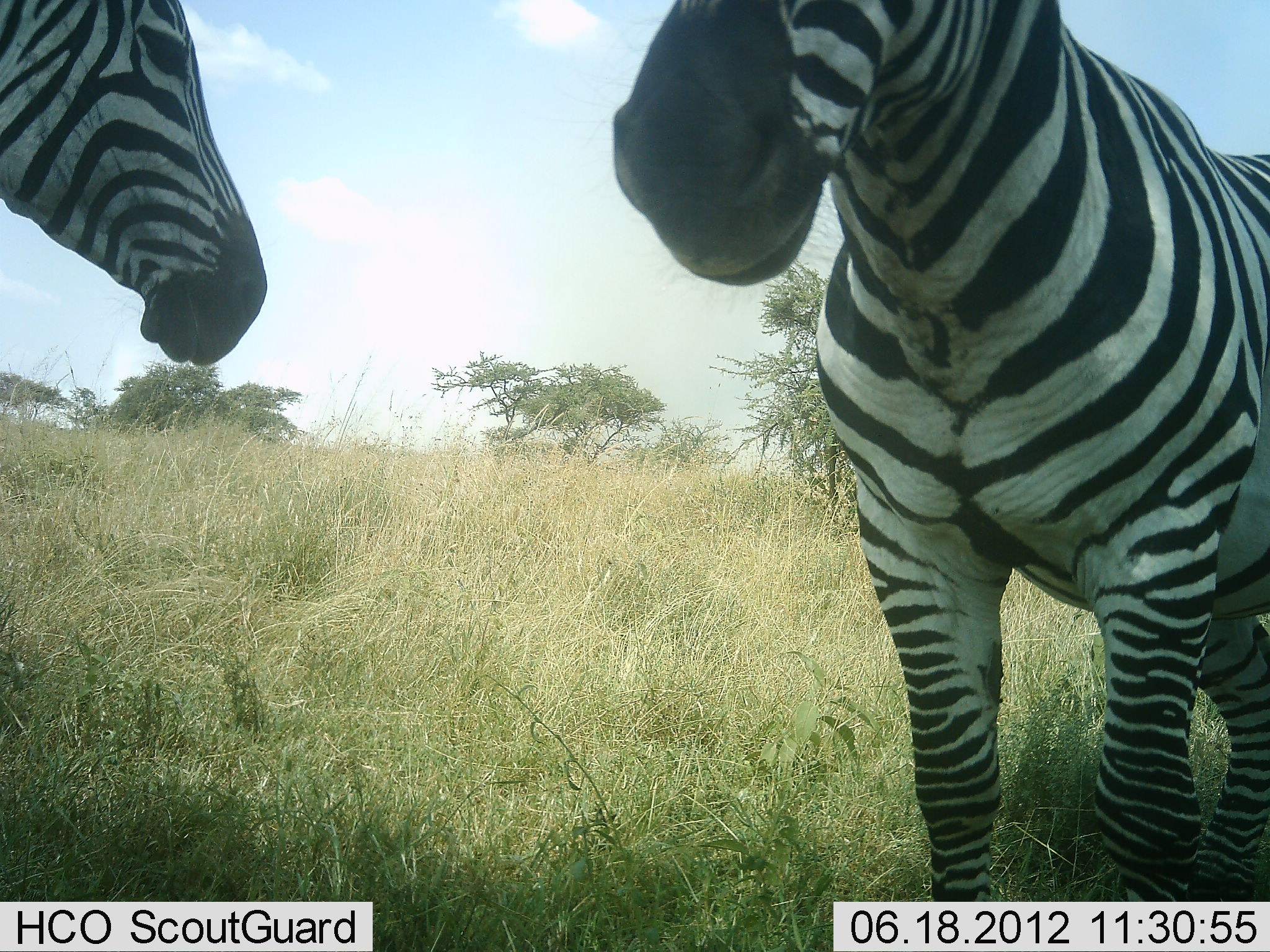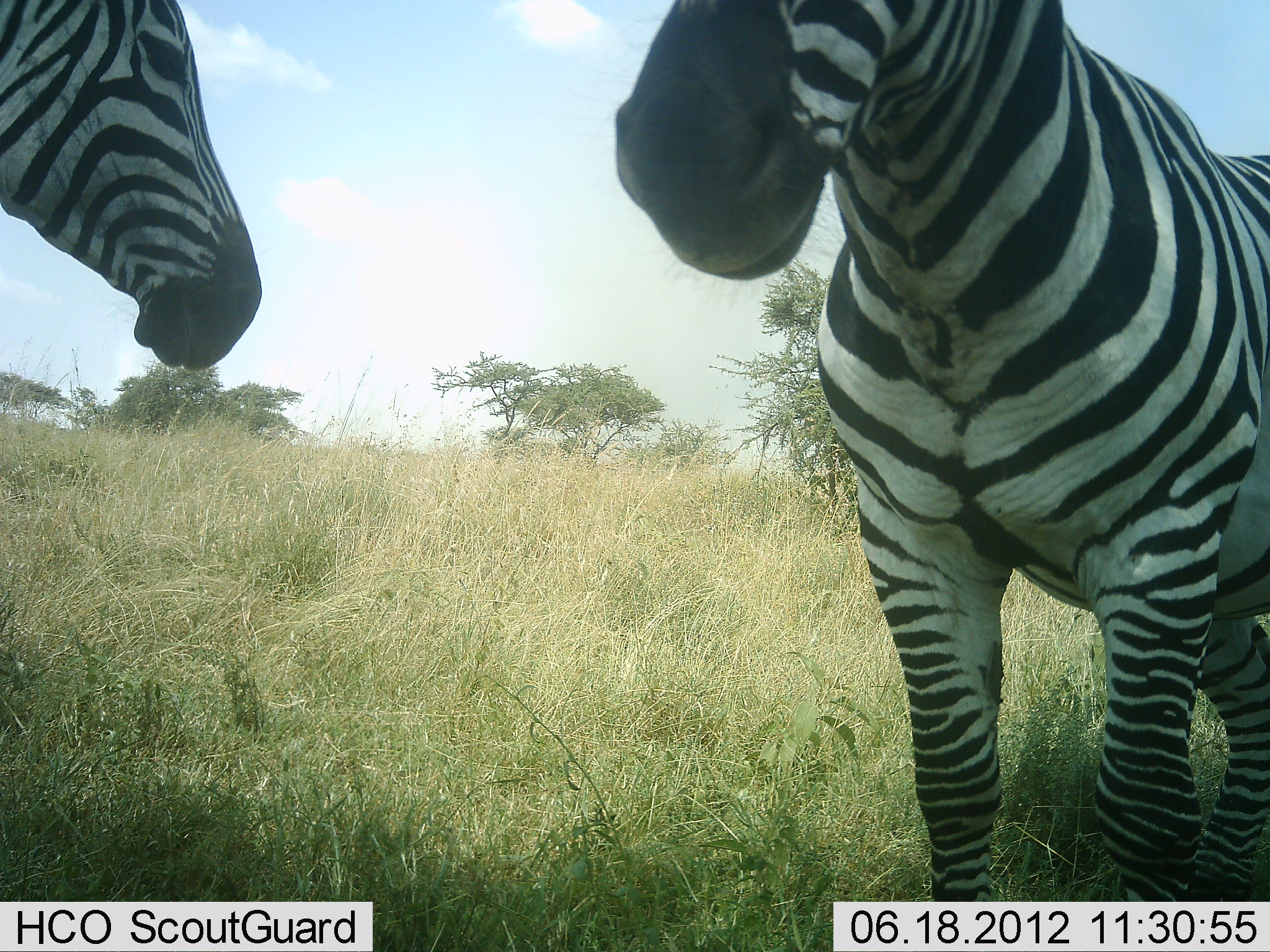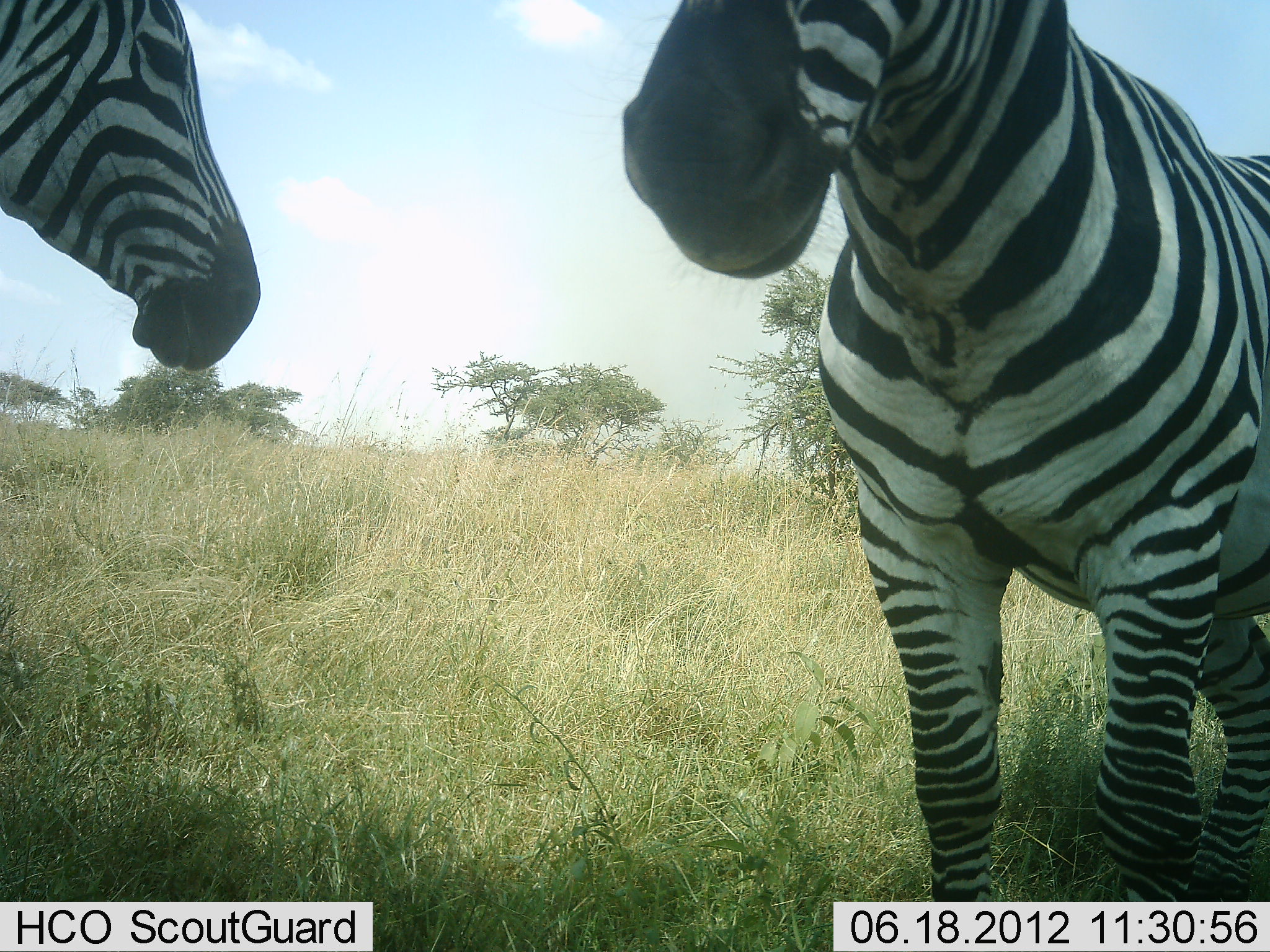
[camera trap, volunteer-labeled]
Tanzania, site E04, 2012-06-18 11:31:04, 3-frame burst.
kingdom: Animalia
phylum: Chordata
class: Mammalia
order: Perissodactyla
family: Equidae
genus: Equus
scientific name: Equus quagga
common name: plains zebra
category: zebra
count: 2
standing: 90%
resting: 10%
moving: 0%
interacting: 0%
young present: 0%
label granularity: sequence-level